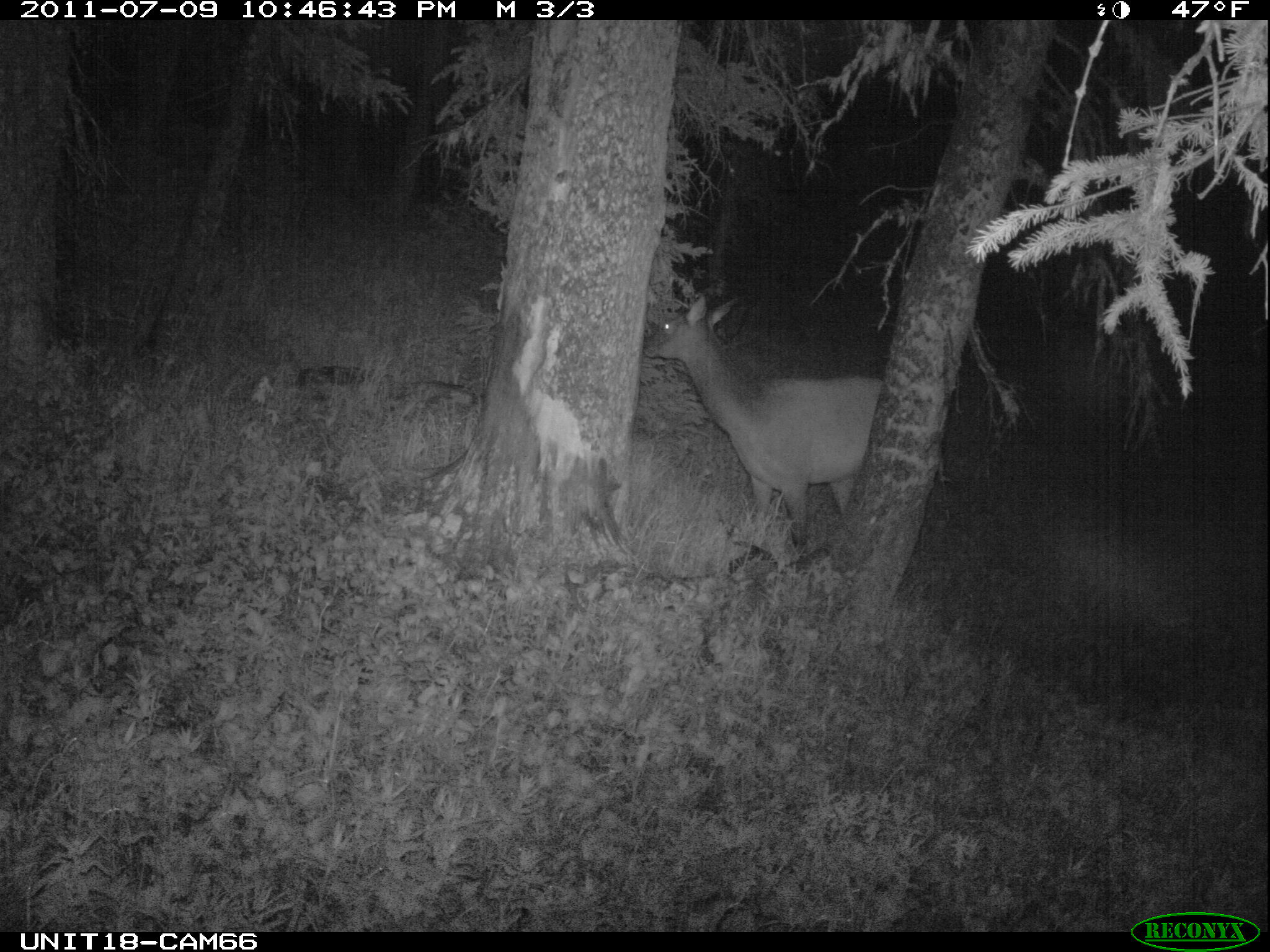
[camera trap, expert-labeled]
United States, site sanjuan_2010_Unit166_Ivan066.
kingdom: Animalia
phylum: Chordata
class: Mammalia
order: Artiodactyla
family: Cervidae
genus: Cervus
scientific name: Cervus elaphus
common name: red deer